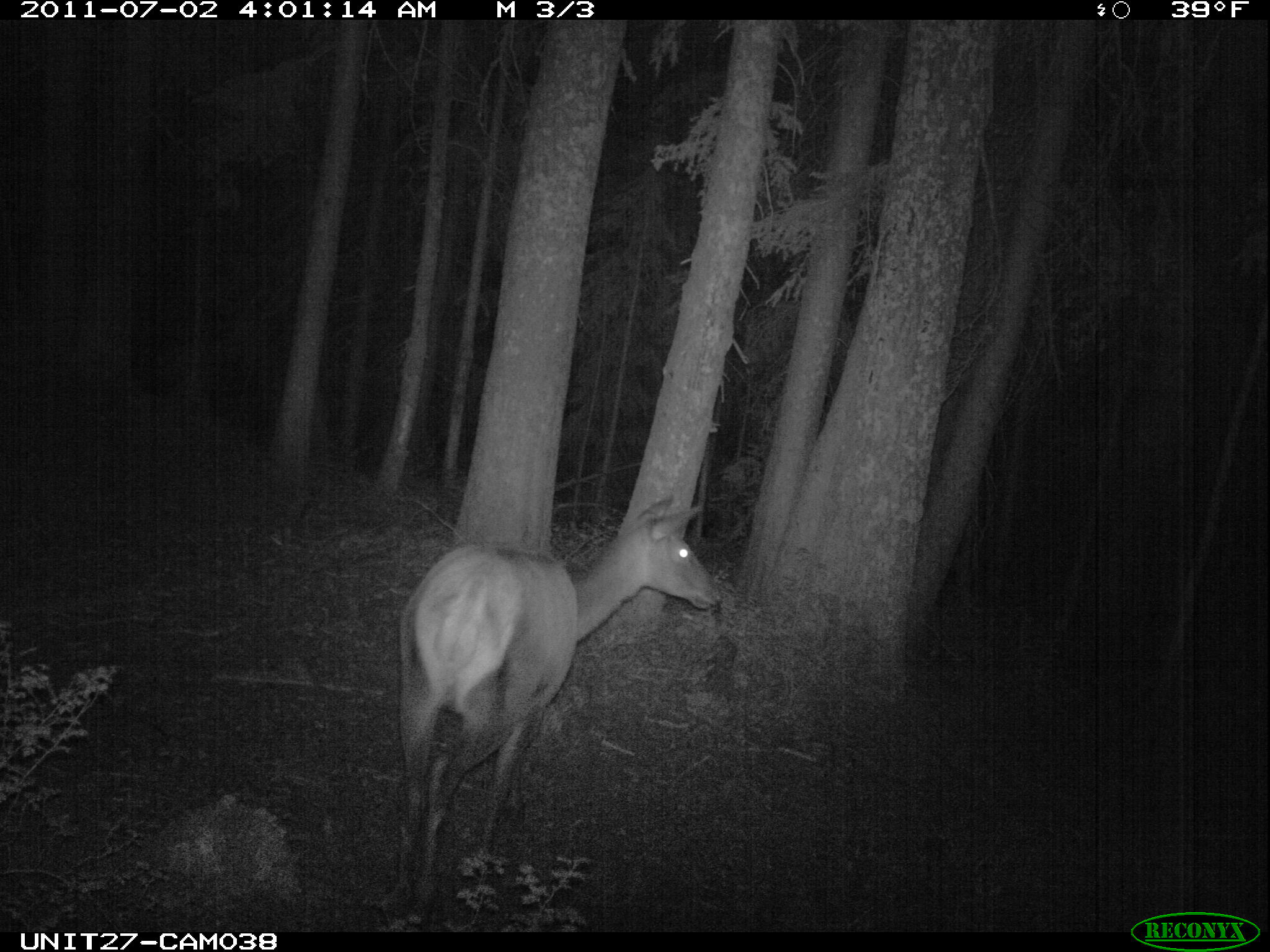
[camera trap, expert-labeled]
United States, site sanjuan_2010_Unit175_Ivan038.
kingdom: Animalia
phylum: Chordata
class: Mammalia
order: Artiodactyla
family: Cervidae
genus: Cervus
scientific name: Cervus elaphus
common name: red deer